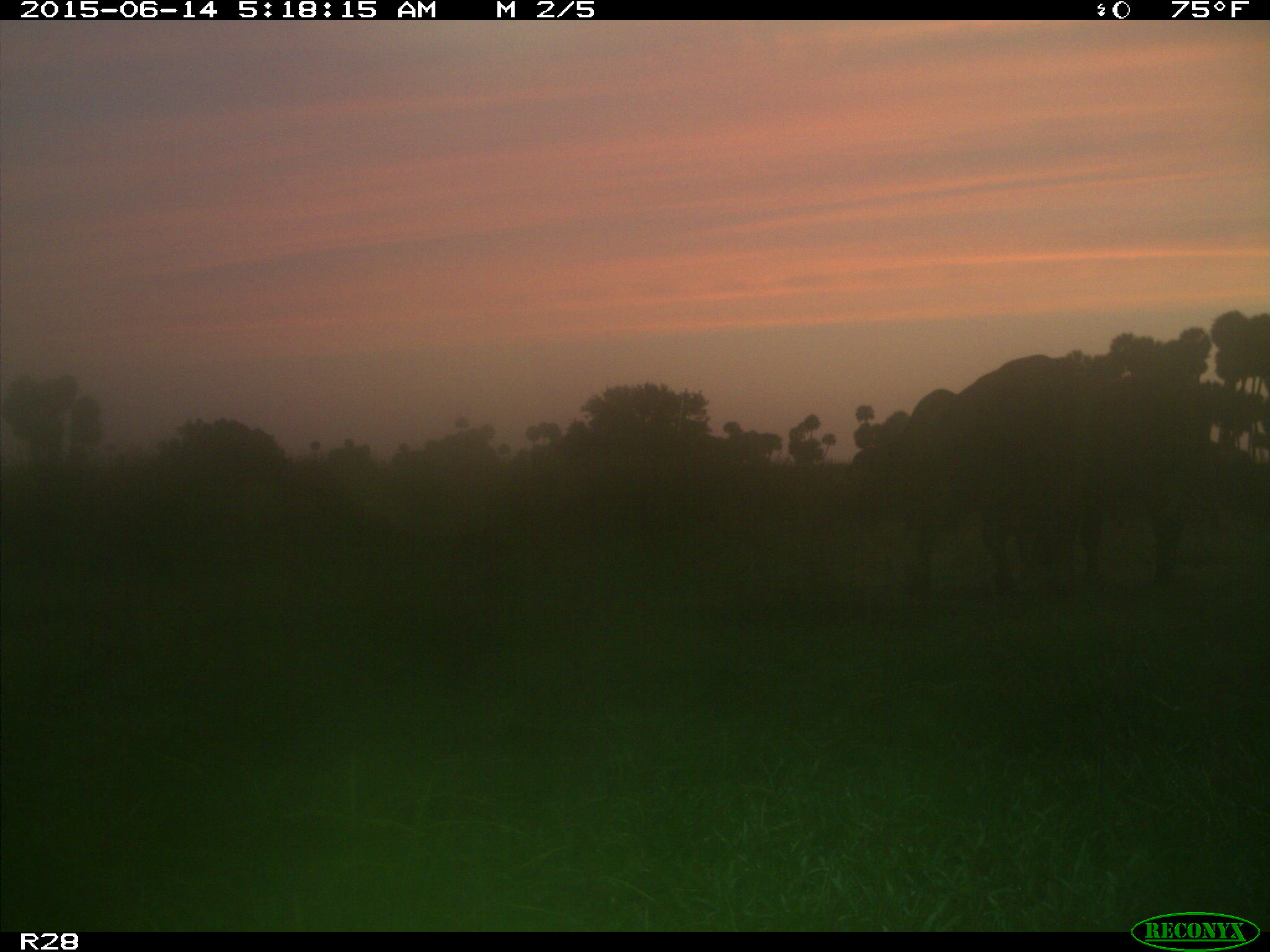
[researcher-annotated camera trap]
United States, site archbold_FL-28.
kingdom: Animalia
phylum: Chordata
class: Mammalia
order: Artiodactyla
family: Bovidae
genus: Bos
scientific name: Bos taurus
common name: domestic cow